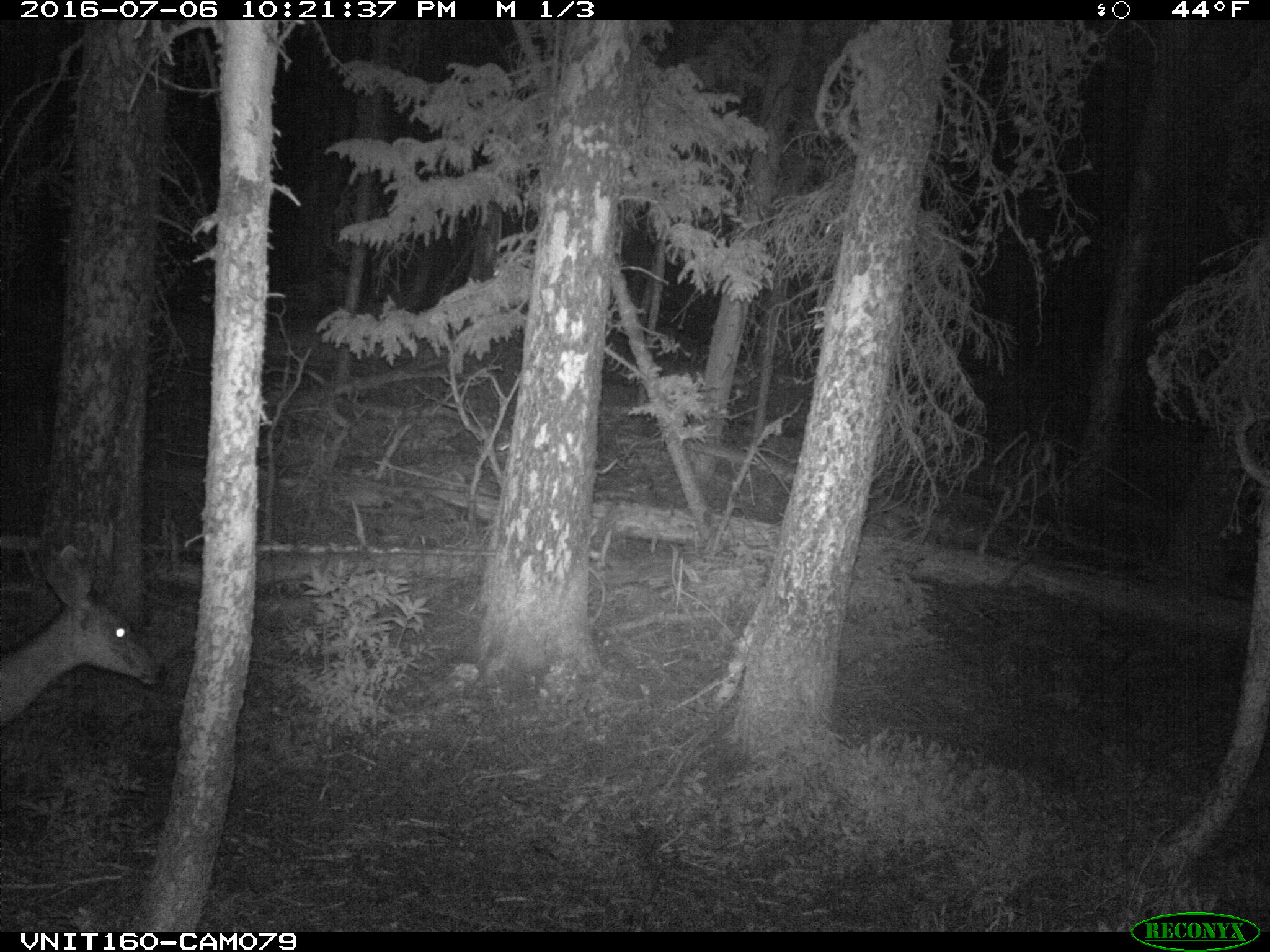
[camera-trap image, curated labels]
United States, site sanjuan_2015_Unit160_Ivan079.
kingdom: Animalia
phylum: Chordata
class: Mammalia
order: Artiodactyla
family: Cervidae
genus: Odocoileus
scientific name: Odocoileus hemionus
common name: mule deer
Odocoileus hemionus (mule deer).